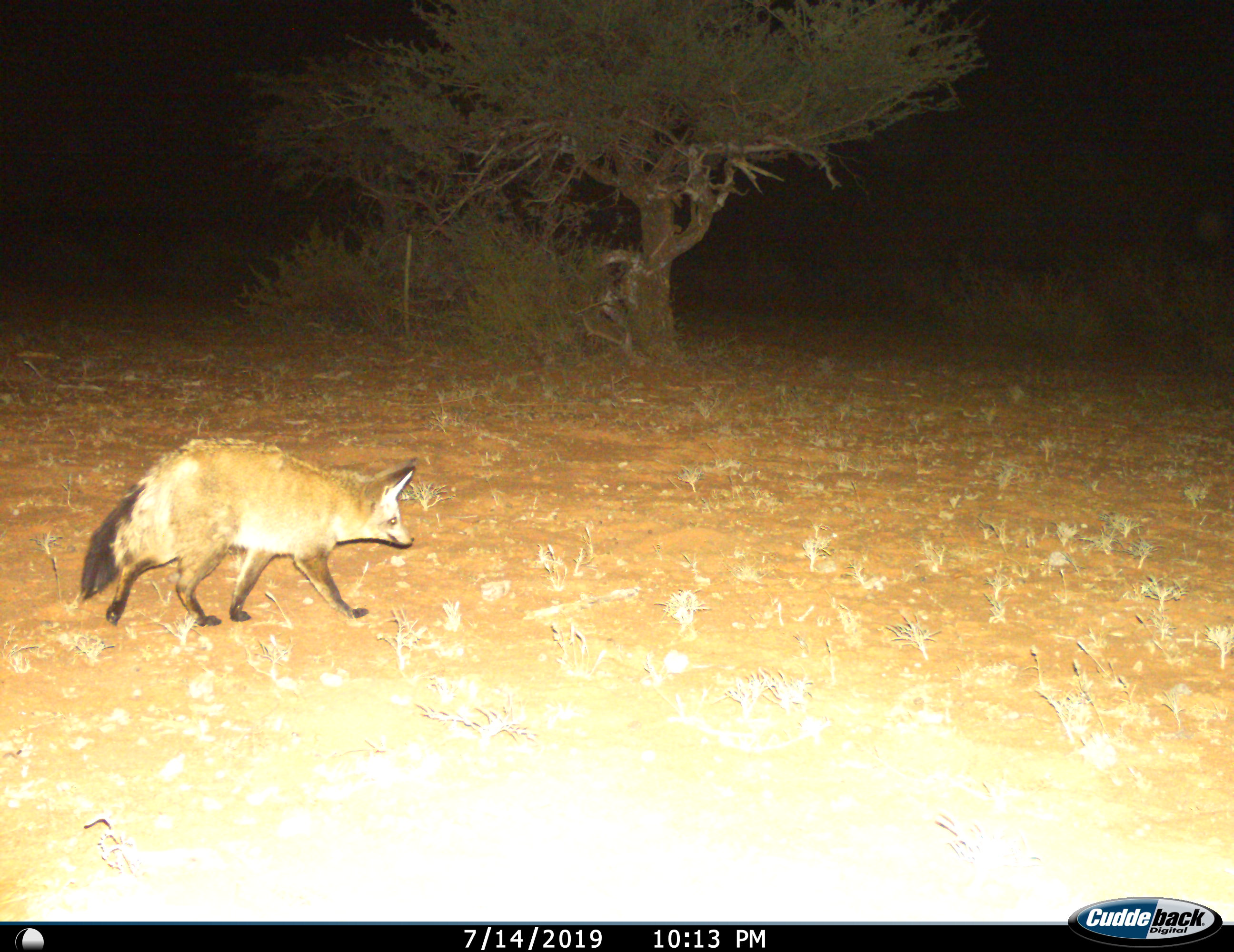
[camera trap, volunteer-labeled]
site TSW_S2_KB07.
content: unidentified animal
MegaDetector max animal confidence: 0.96